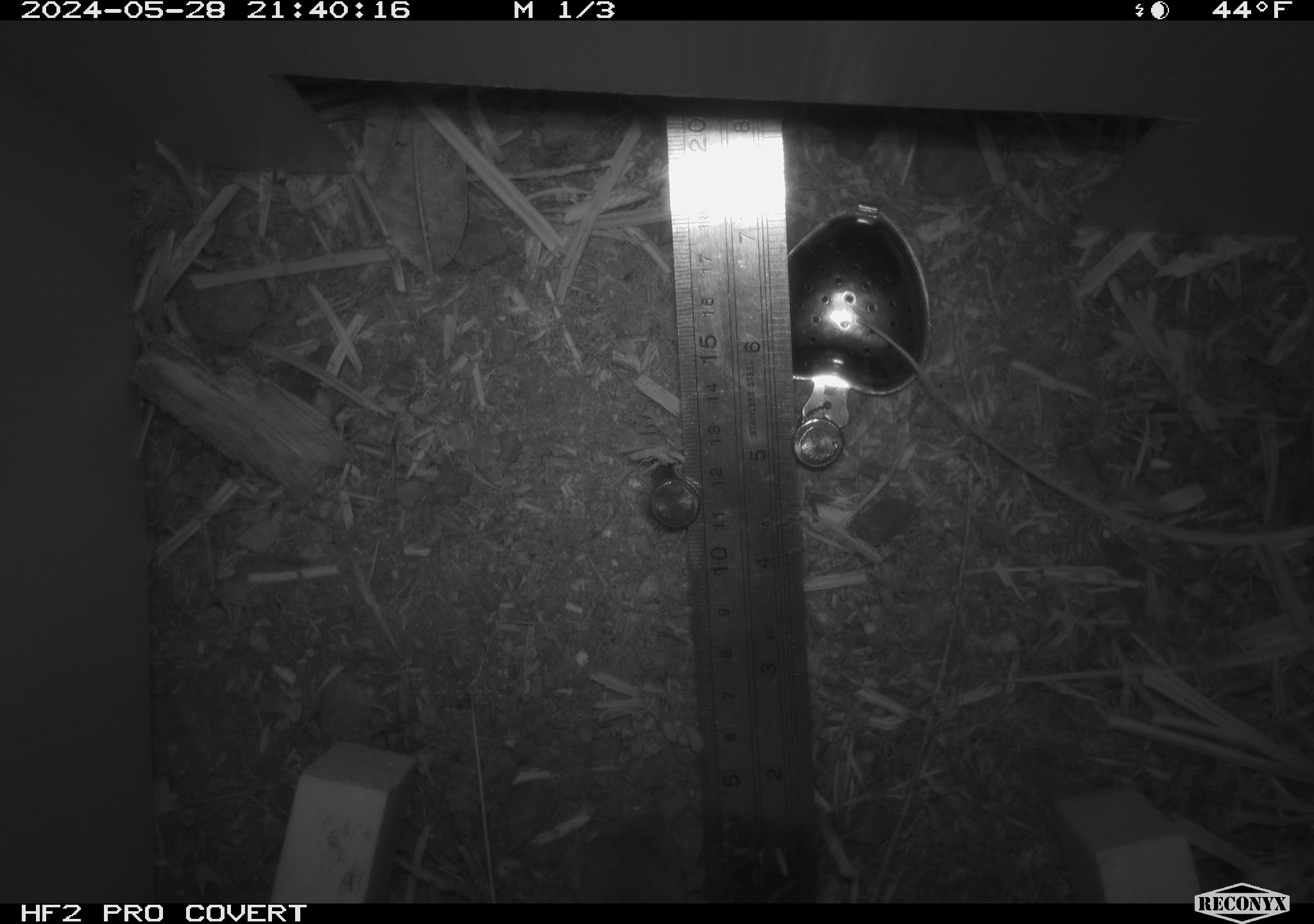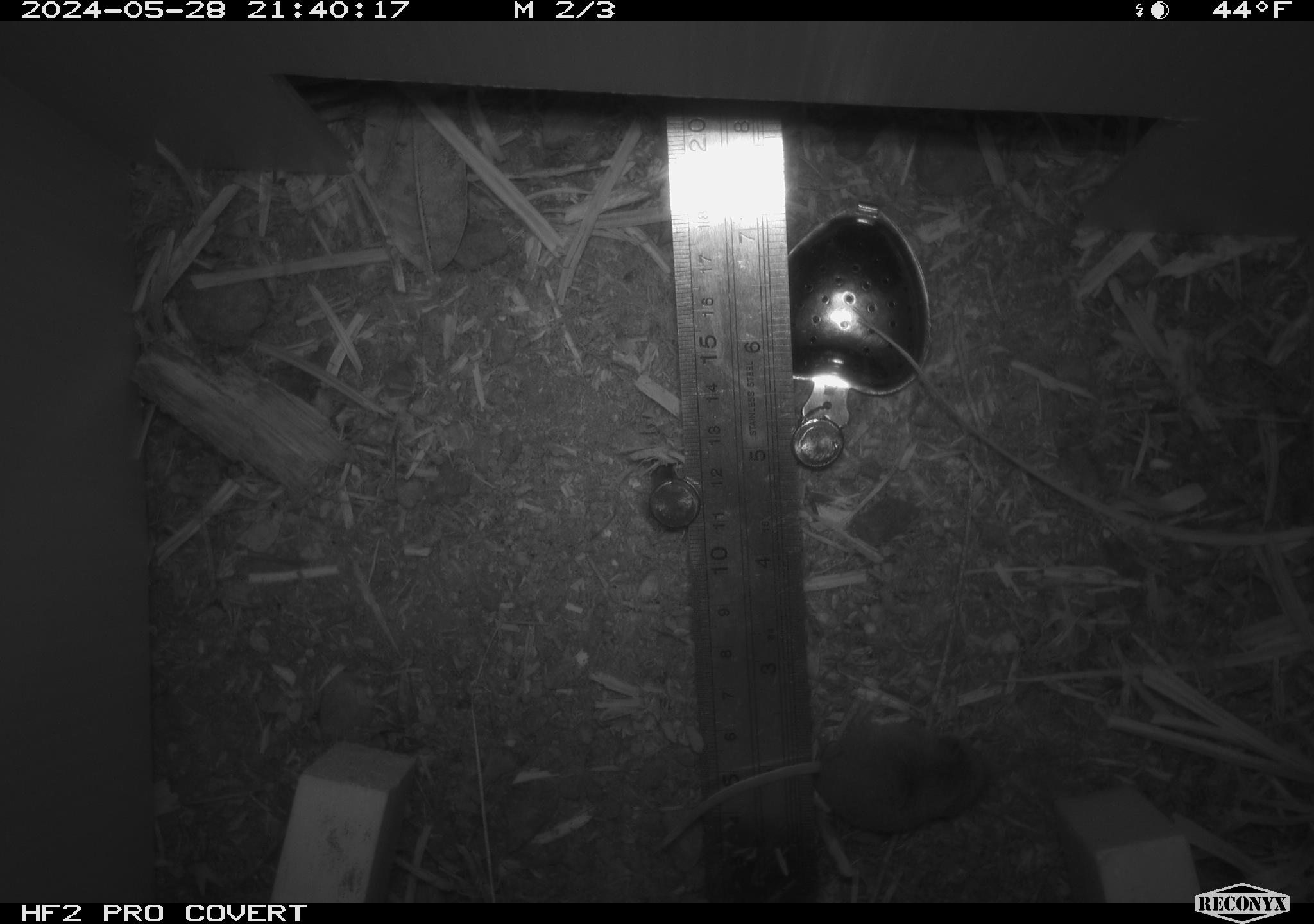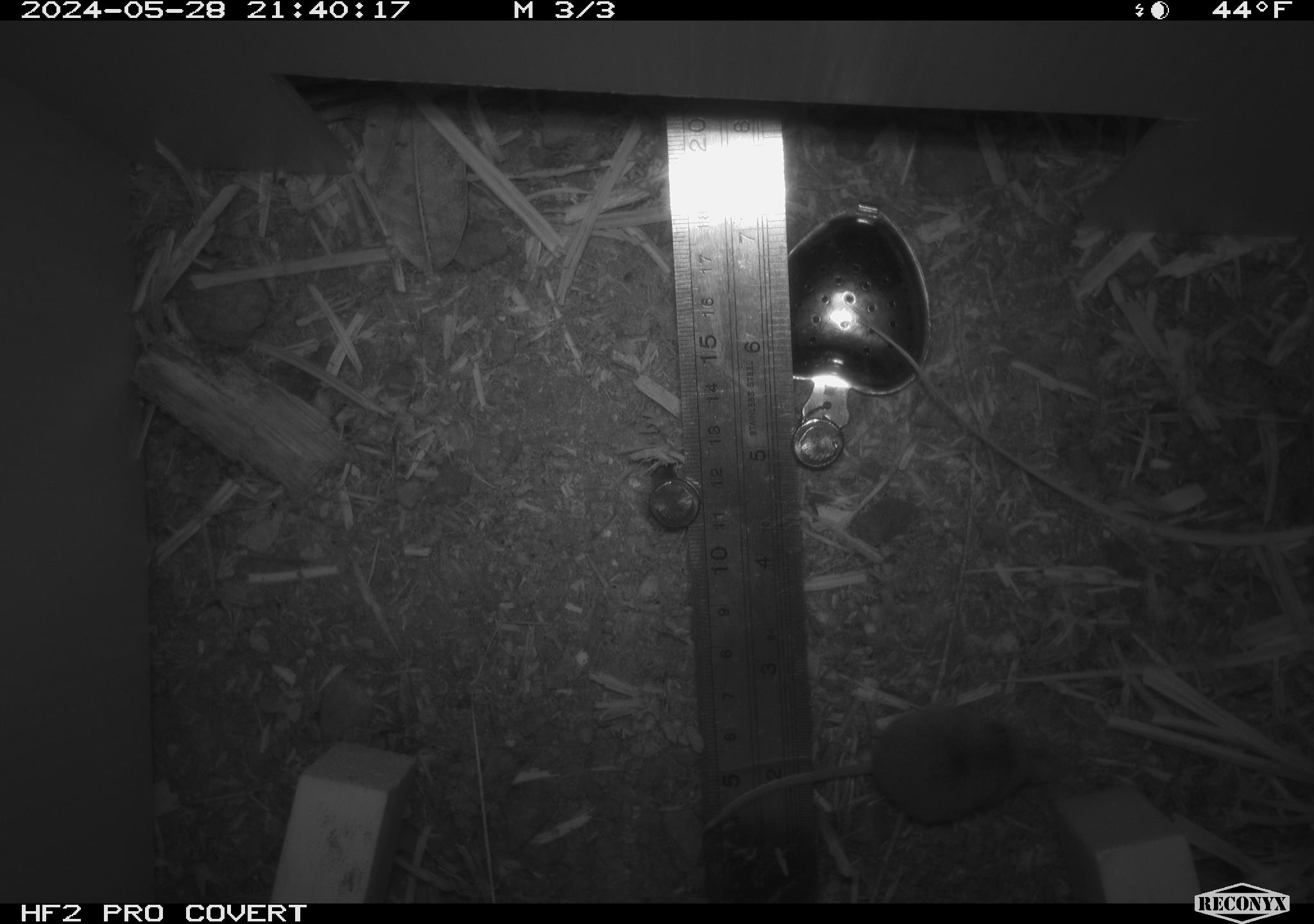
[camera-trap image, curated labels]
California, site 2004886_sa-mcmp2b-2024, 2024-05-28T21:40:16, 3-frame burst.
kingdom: Animalia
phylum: Chordata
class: Mammalia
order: Eulipotyphla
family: Soricidae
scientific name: Soricidae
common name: shrews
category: soricidae family